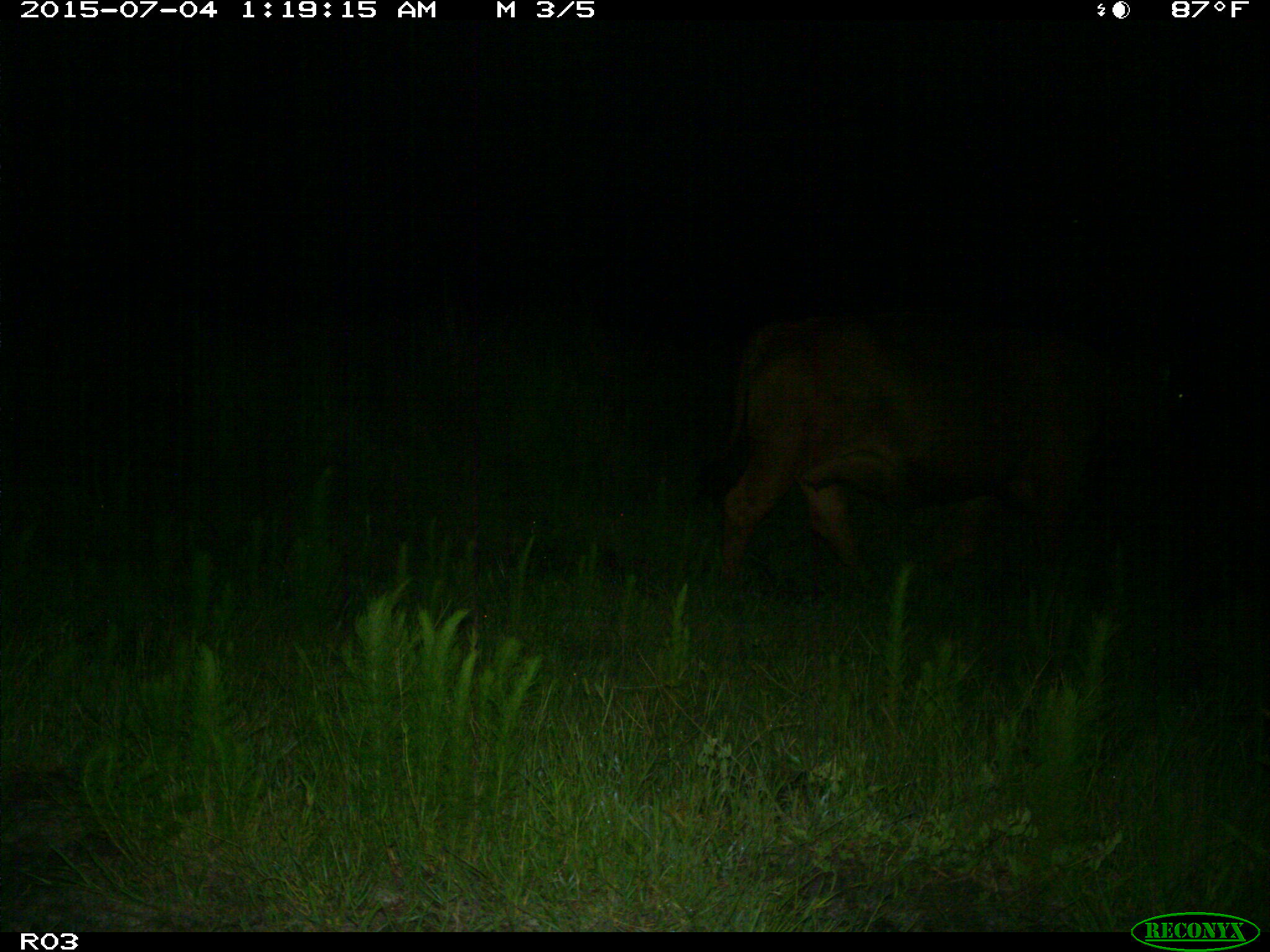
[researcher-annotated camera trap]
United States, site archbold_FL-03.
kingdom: Animalia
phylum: Chordata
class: Mammalia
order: Artiodactyla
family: Bovidae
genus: Bos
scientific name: Bos taurus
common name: domestic cow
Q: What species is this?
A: Bos taurus (domestic cow).